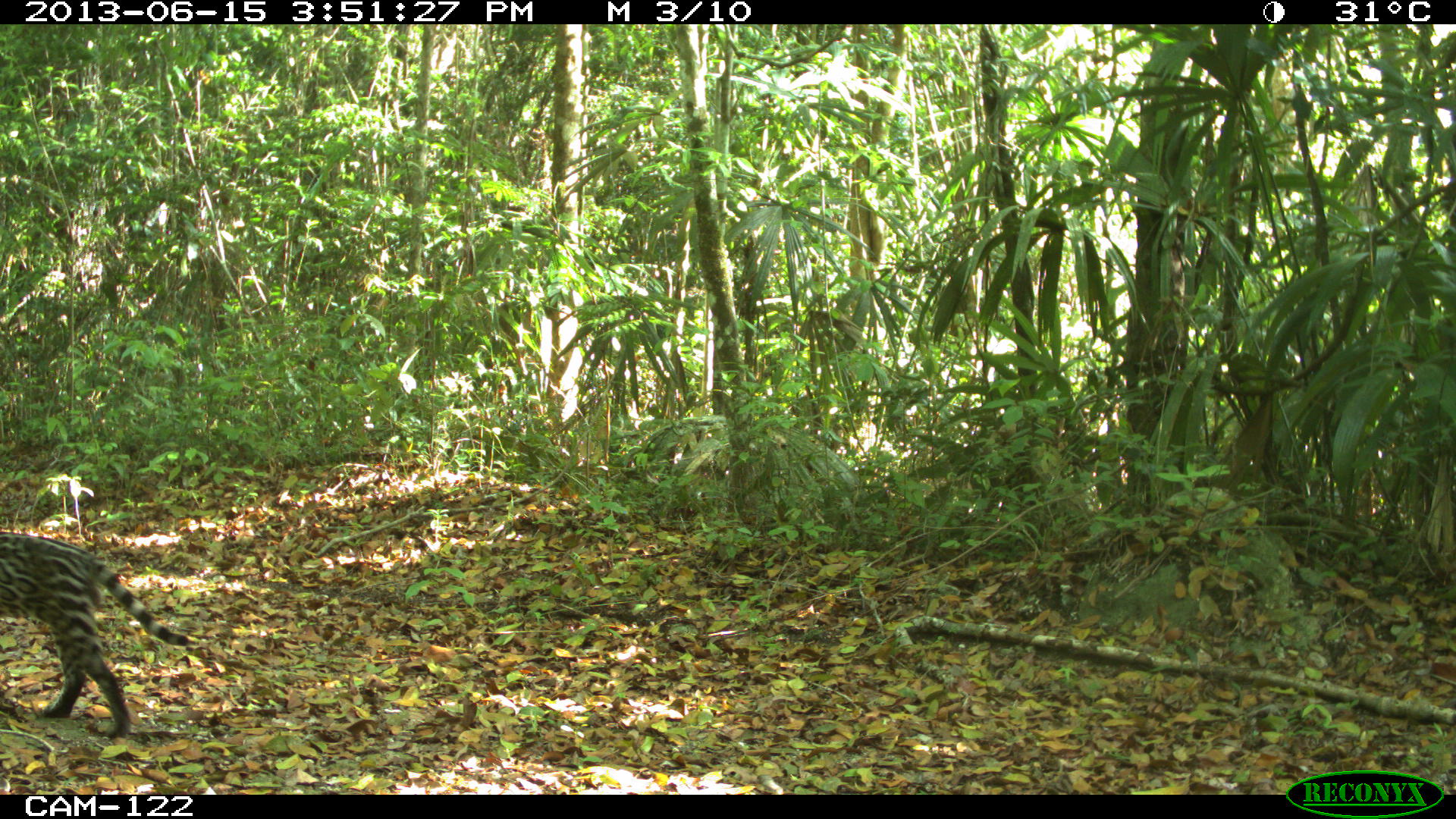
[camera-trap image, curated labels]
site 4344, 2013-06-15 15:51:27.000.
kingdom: Animalia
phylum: Chordata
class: Mammalia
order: Carnivora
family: Felidae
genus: Leopardus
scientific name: Leopardus pardalis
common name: ocelot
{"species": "Leopardus pardalis (ocelot)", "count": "1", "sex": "male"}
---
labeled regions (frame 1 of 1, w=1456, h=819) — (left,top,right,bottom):
leopardus pardalis: (0,527,190,738)